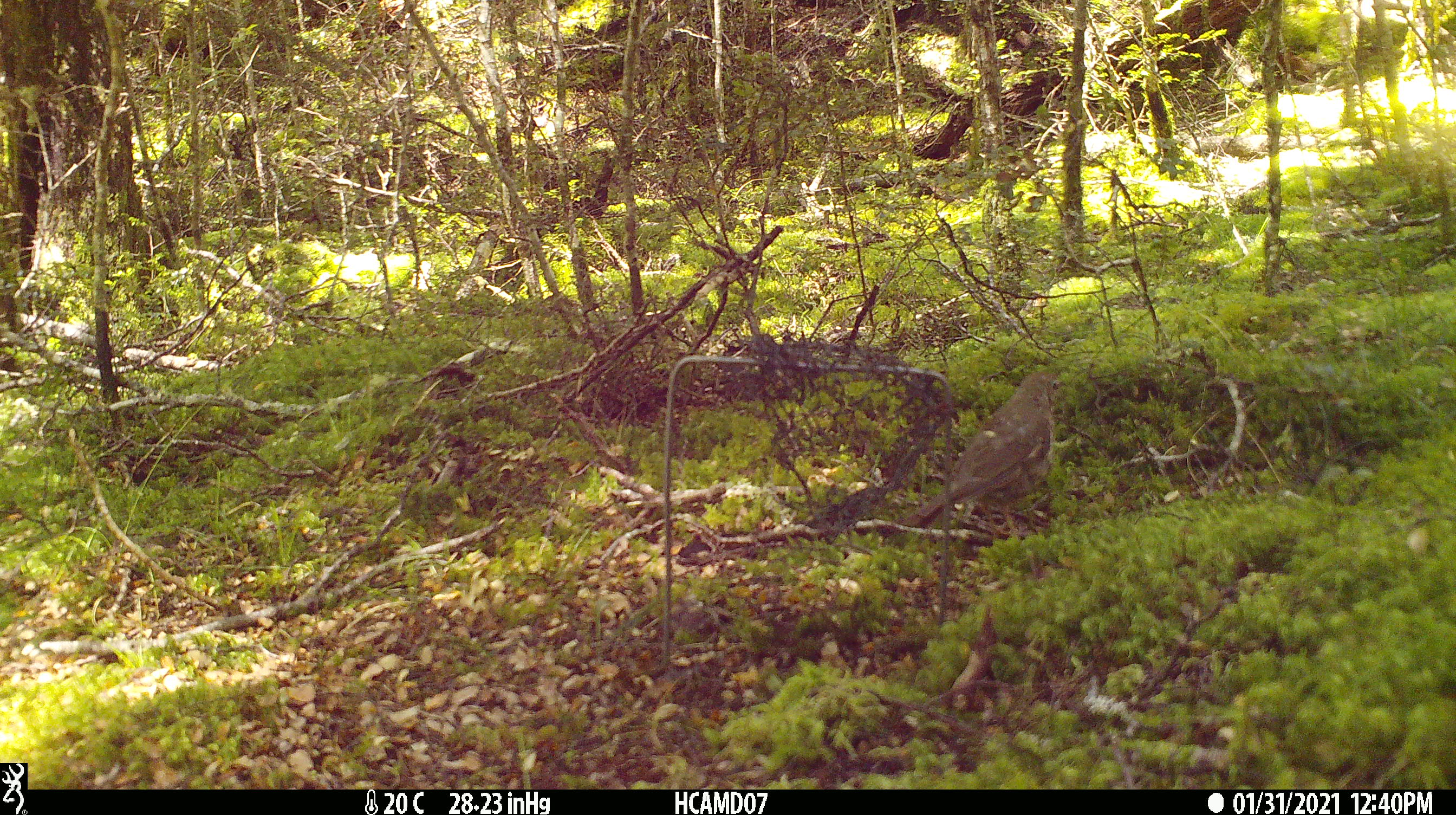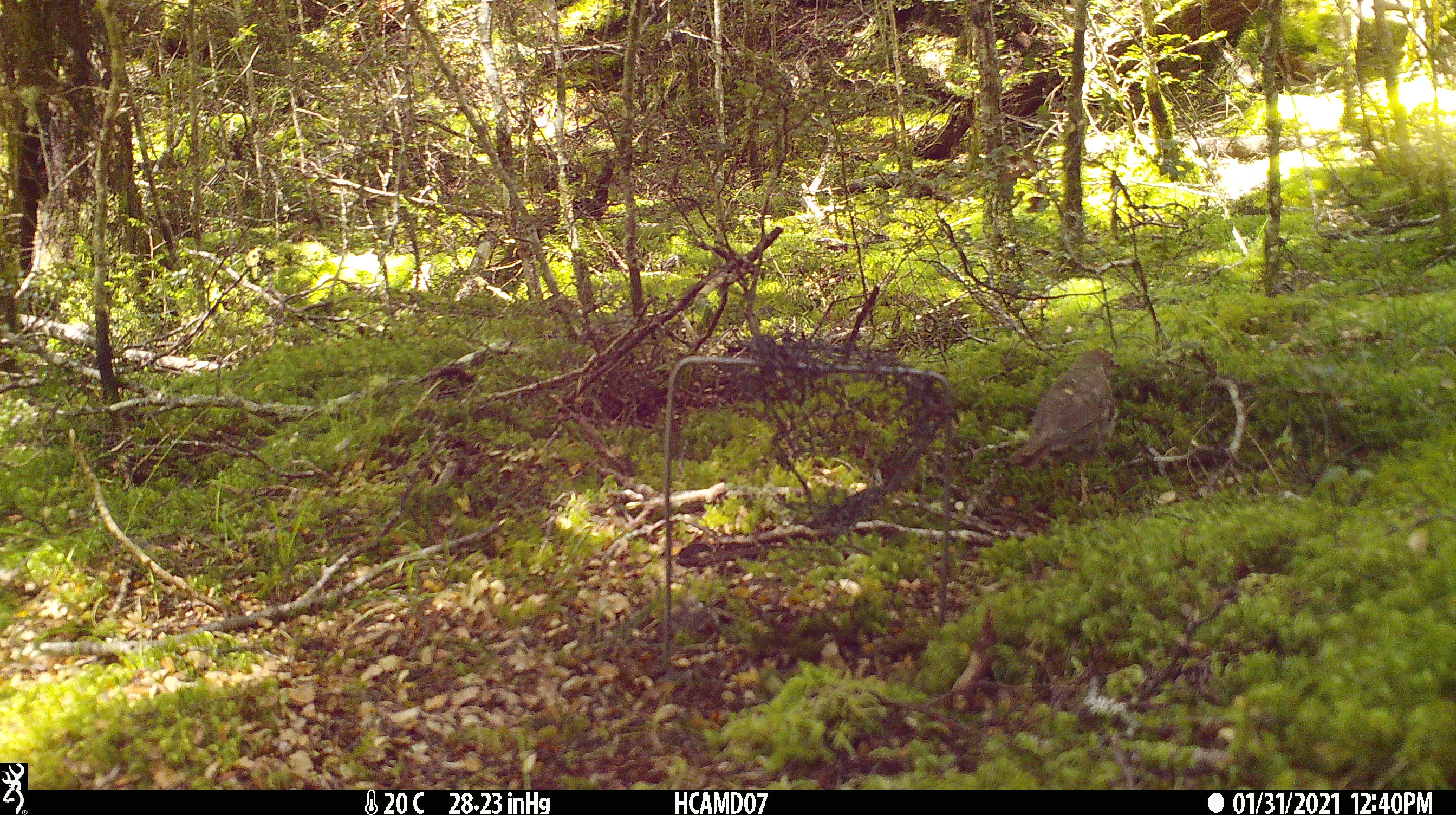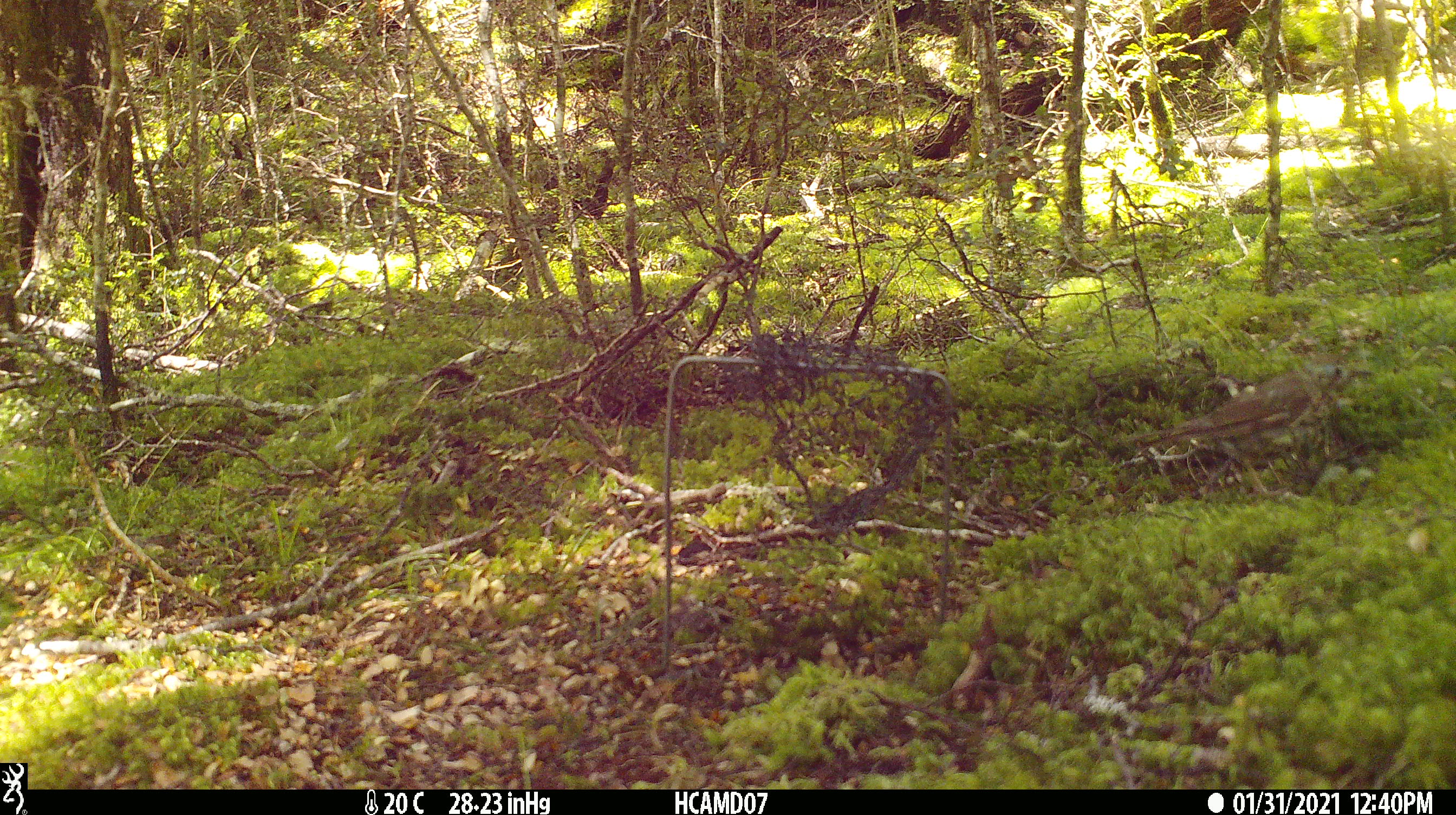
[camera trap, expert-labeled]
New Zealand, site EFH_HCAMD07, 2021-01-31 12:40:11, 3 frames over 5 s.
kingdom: Animalia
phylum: Chordata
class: Aves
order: Passeriformes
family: Turdidae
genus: Turdus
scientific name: Turdus philomelos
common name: song thrush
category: thrush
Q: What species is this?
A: Thrush (song thrush) (Turdus philomelos).